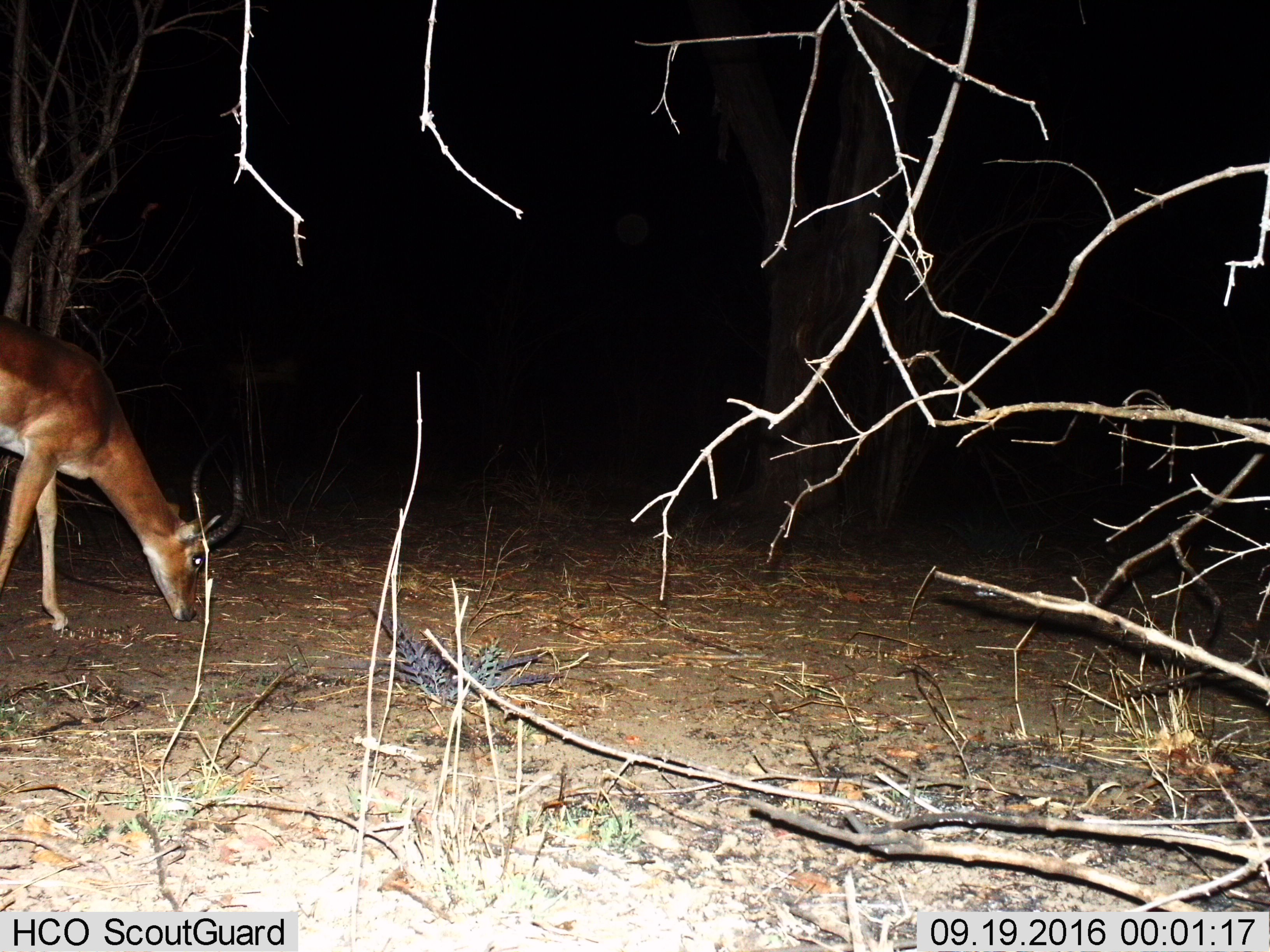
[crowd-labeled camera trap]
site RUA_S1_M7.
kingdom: Animalia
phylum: Chordata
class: Mammalia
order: Artiodactyla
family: Bovidae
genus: Aepyceros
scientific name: Aepyceros melampus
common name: impala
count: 1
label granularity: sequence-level